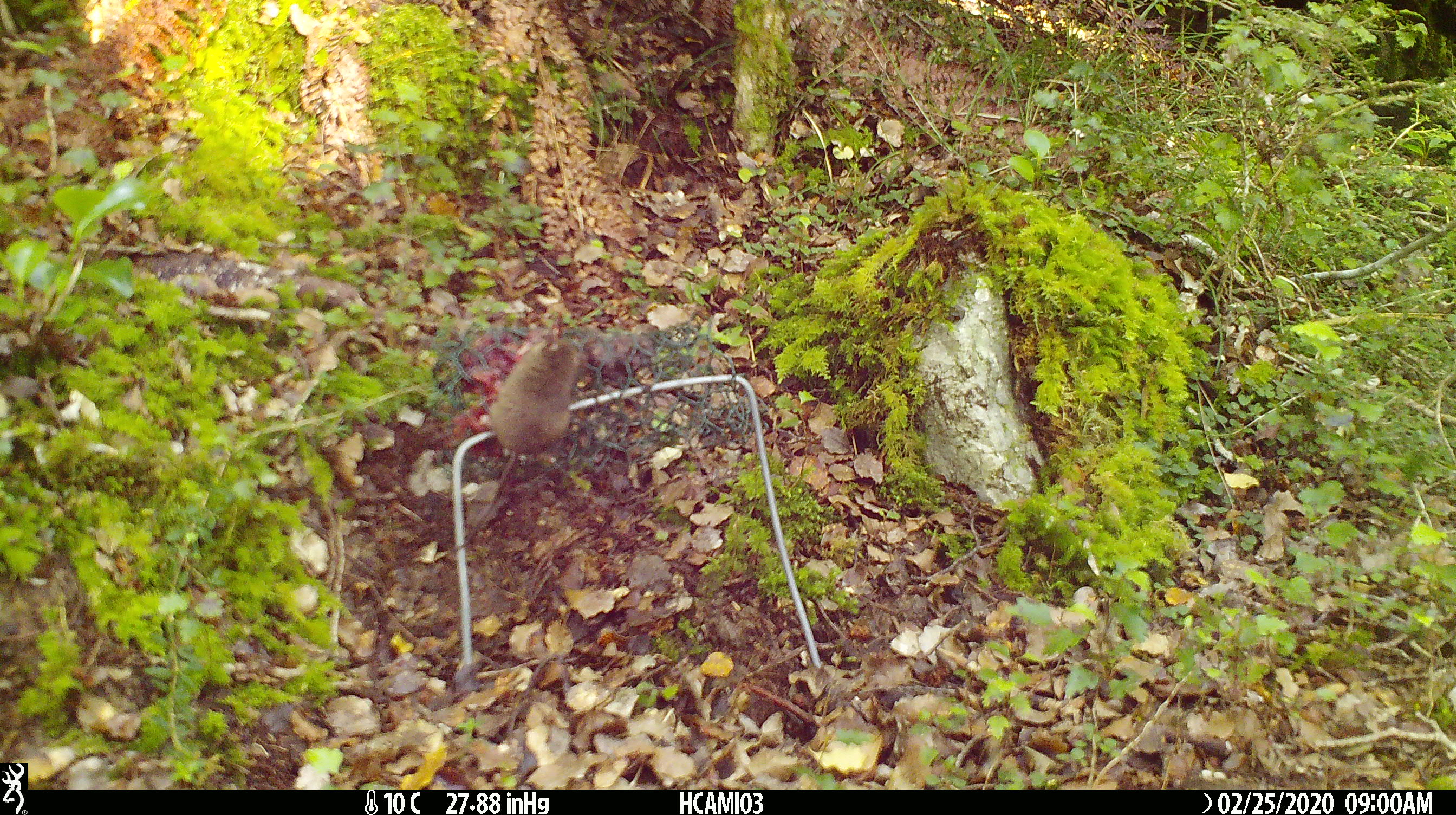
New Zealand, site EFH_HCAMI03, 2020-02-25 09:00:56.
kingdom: Animalia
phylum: Chordata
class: Mammalia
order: Rodentia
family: Muridae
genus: Mus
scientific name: Mus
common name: mouse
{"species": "mouse (Mus)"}